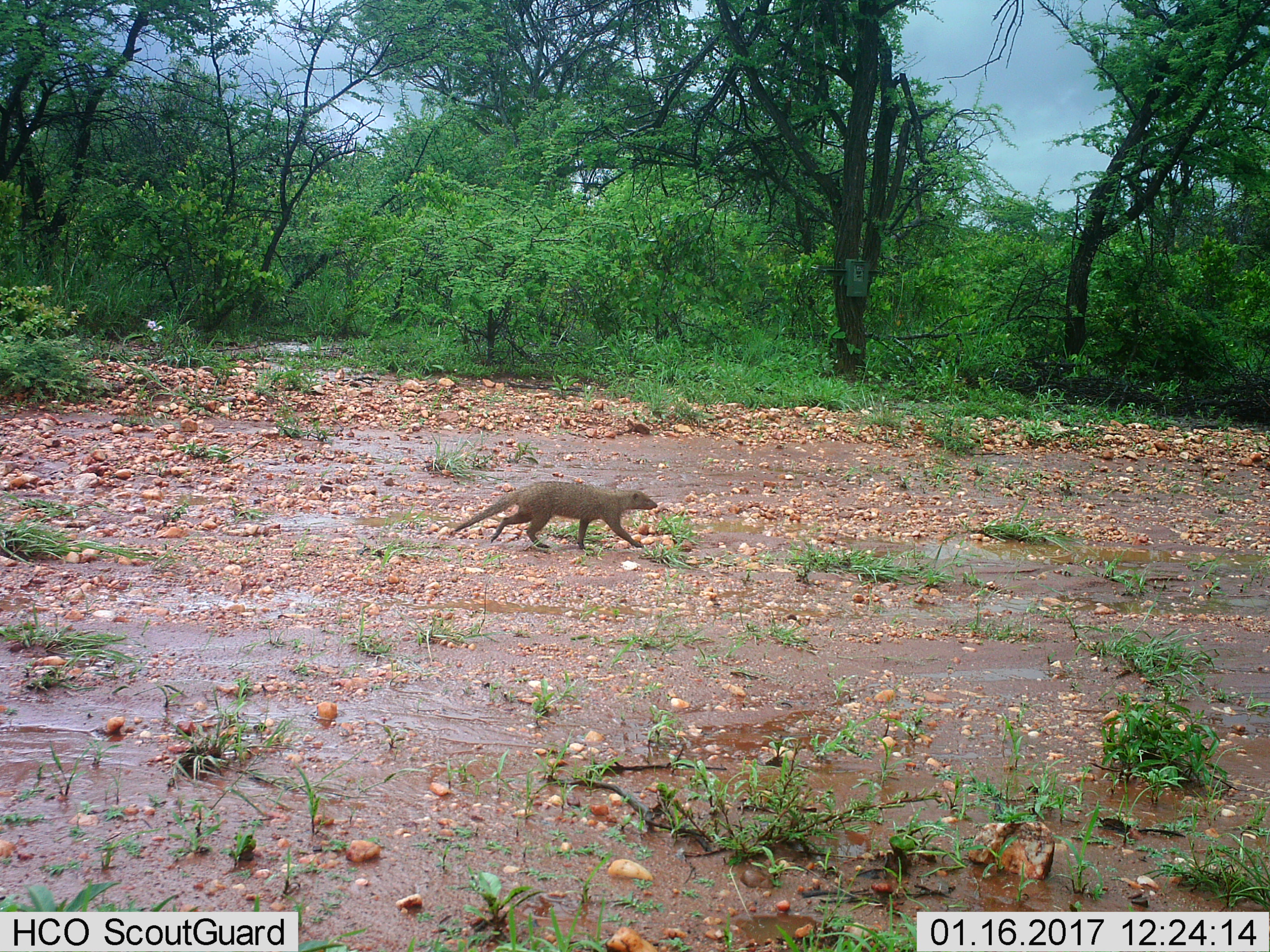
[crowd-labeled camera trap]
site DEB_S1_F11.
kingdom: Animalia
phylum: Chordata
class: Mammalia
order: Carnivora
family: Herpestidae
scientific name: Herpestidae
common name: mongoose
Mongoose (Herpestidae), count 1. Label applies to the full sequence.